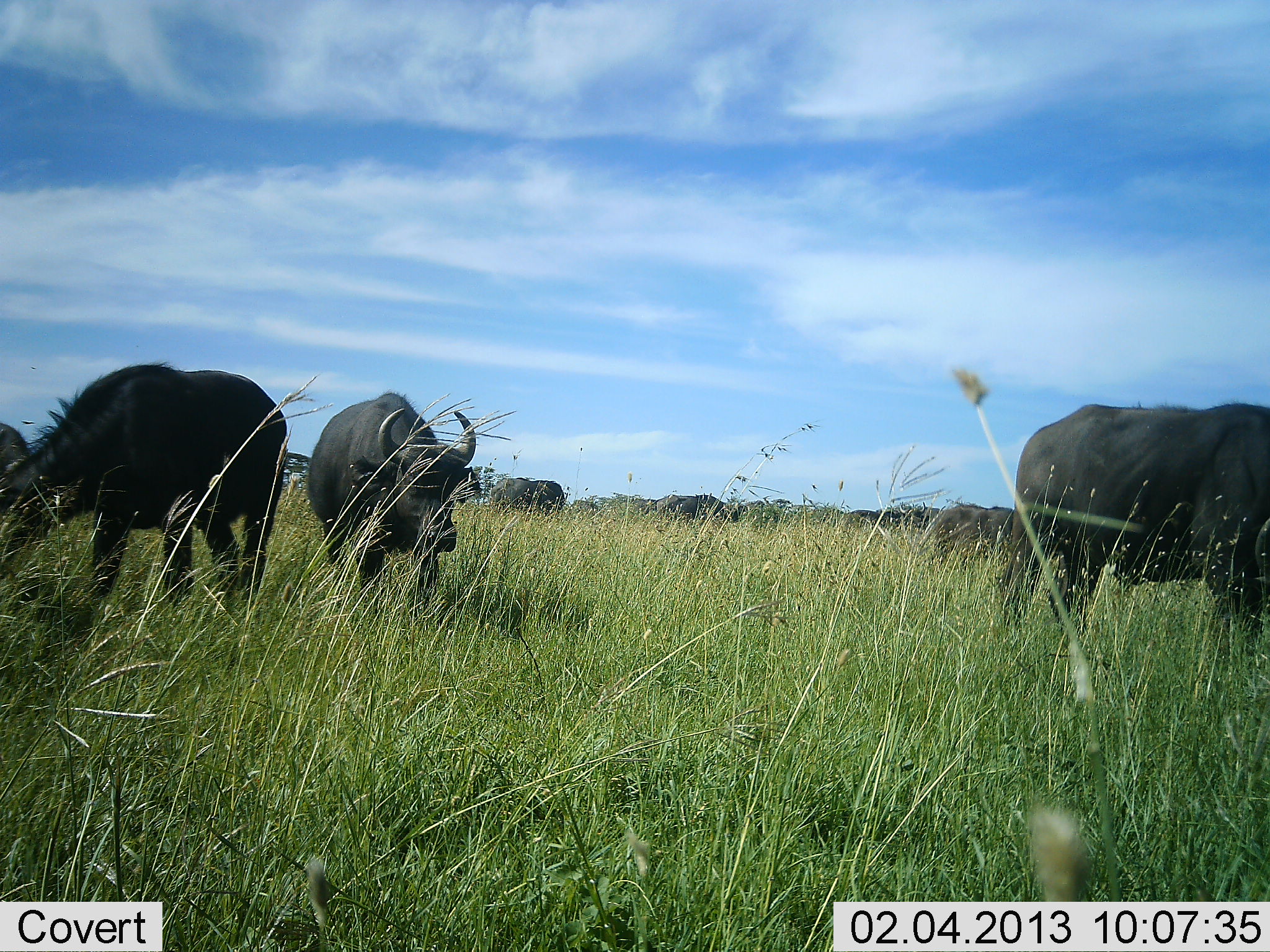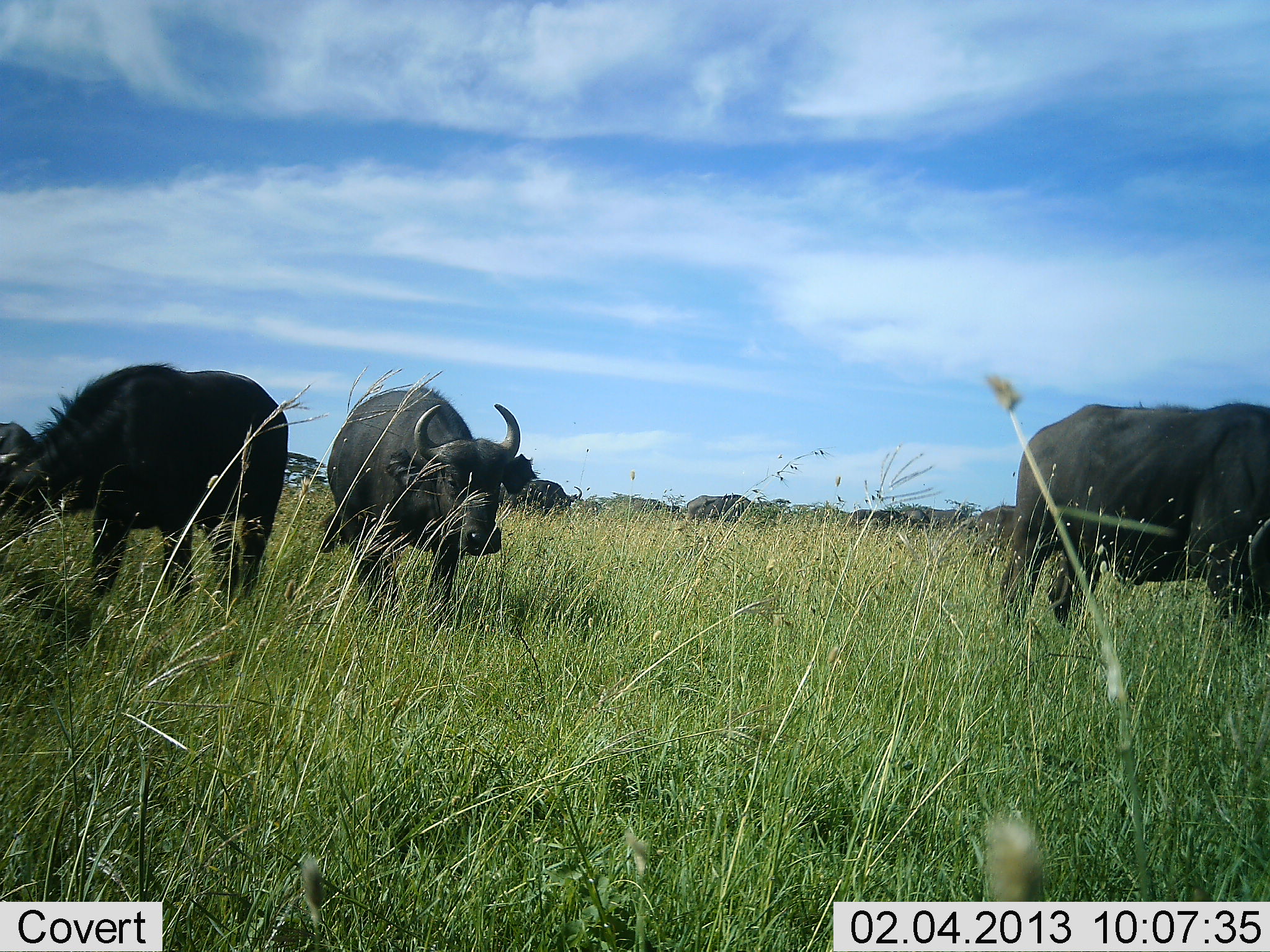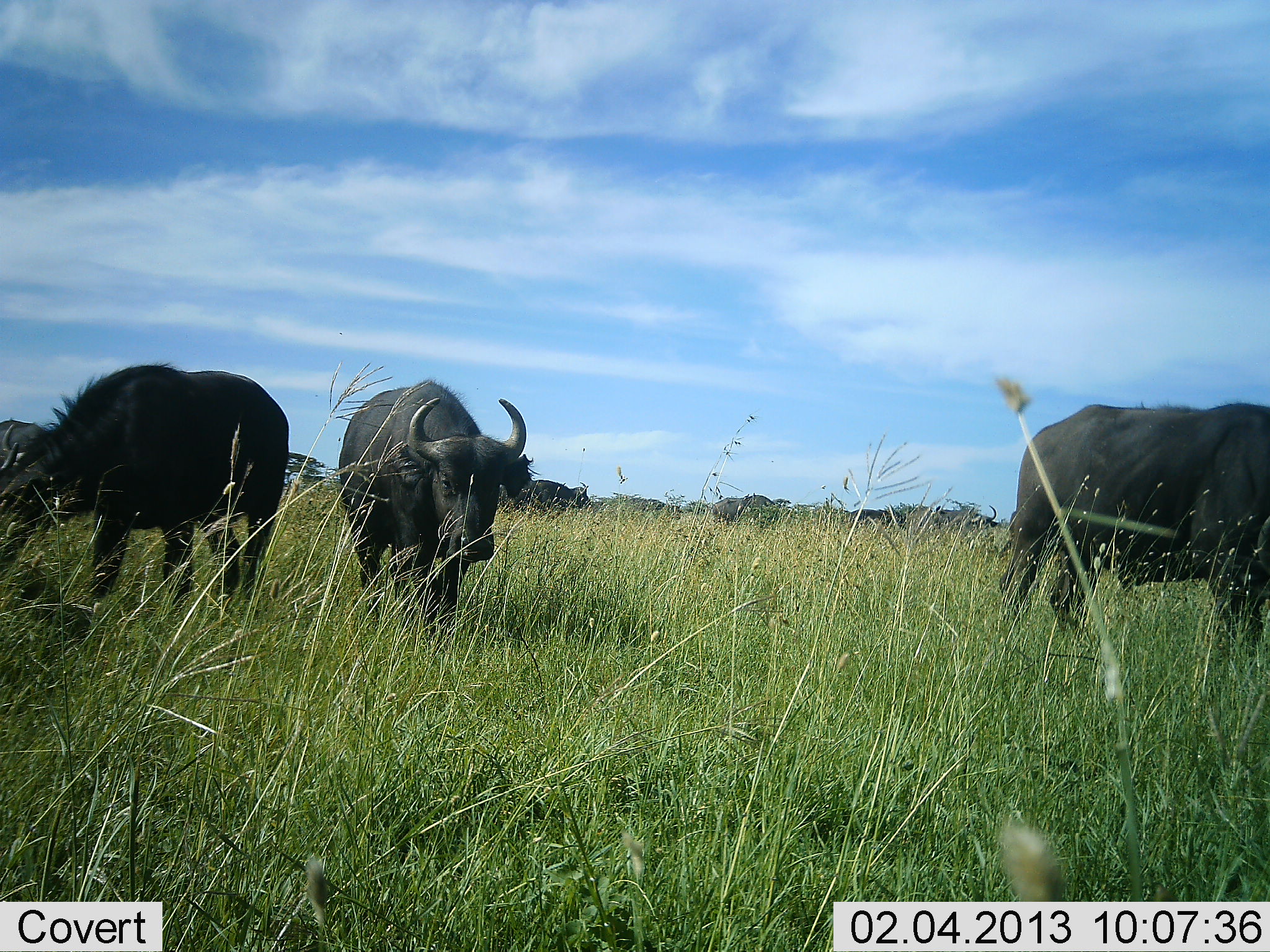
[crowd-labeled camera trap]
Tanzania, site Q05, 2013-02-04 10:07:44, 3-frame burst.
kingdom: Animalia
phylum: Chordata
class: Mammalia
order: Artiodactyla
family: Bovidae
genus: Syncerus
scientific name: Syncerus caffer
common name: cape buffalo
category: buffalo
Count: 8.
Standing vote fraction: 57%.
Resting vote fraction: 0%.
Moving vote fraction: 78%.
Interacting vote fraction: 0%.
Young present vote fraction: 3%.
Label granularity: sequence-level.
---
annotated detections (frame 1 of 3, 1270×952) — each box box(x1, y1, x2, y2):
animal: box(999, 401, 1270, 661); box(0, 360, 288, 604); box(306, 388, 483, 625); box(932, 504, 1014, 563); box(489, 477, 566, 519); box(675, 494, 739, 522); box(0, 423, 27, 480); box(876, 501, 926, 529); box(847, 509, 886, 529); box(732, 500, 765, 521); box(656, 494, 683, 518); box(21, 420, 35, 425); box(31, 367, 36, 369)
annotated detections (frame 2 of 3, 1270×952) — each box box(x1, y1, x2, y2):
animal: box(0, 363, 288, 605); box(998, 399, 1270, 640); box(316, 385, 522, 637); box(973, 504, 1018, 555); box(687, 494, 755, 525); box(530, 480, 582, 518); box(498, 479, 549, 513); box(849, 509, 904, 533); box(923, 507, 968, 532); box(0, 422, 34, 455); box(899, 510, 930, 532); box(665, 505, 680, 514); box(721, 493, 727, 500); box(730, 492, 734, 499)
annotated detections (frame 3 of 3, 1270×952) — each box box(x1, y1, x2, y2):
animal: box(0, 362, 289, 611); box(999, 399, 1270, 658); box(338, 377, 530, 653); box(713, 494, 784, 528); box(530, 479, 592, 513); box(928, 504, 999, 533); box(845, 503, 908, 531); box(0, 417, 46, 452)